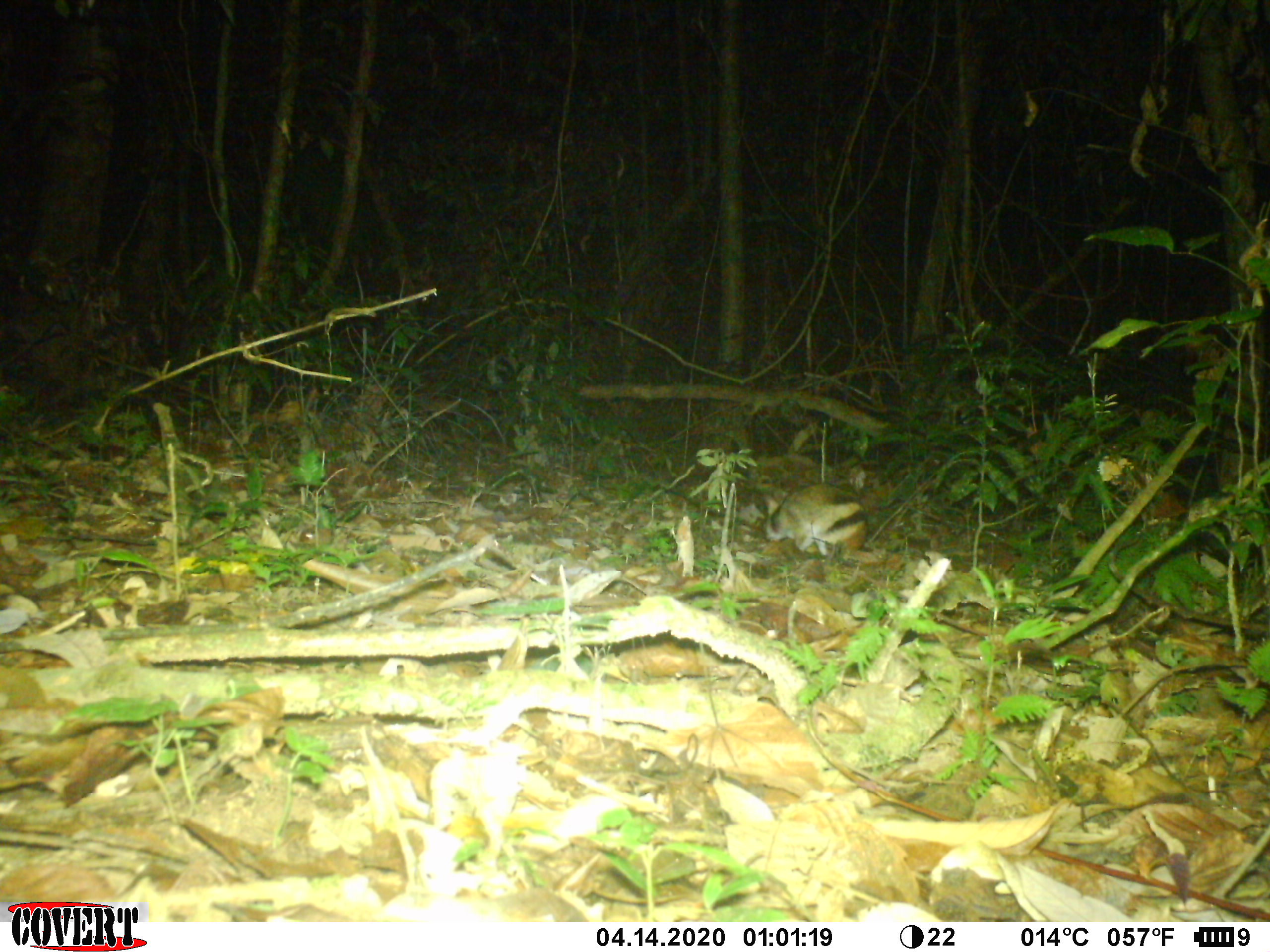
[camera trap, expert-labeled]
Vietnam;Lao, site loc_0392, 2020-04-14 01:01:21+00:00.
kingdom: Animalia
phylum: Chordata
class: Mammalia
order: Lagomorpha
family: Leporidae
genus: Nesolagus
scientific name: Nesolagus timminsi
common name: annamite striped rabbit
Annamite striped rabbit (Nesolagus timminsi). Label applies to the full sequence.